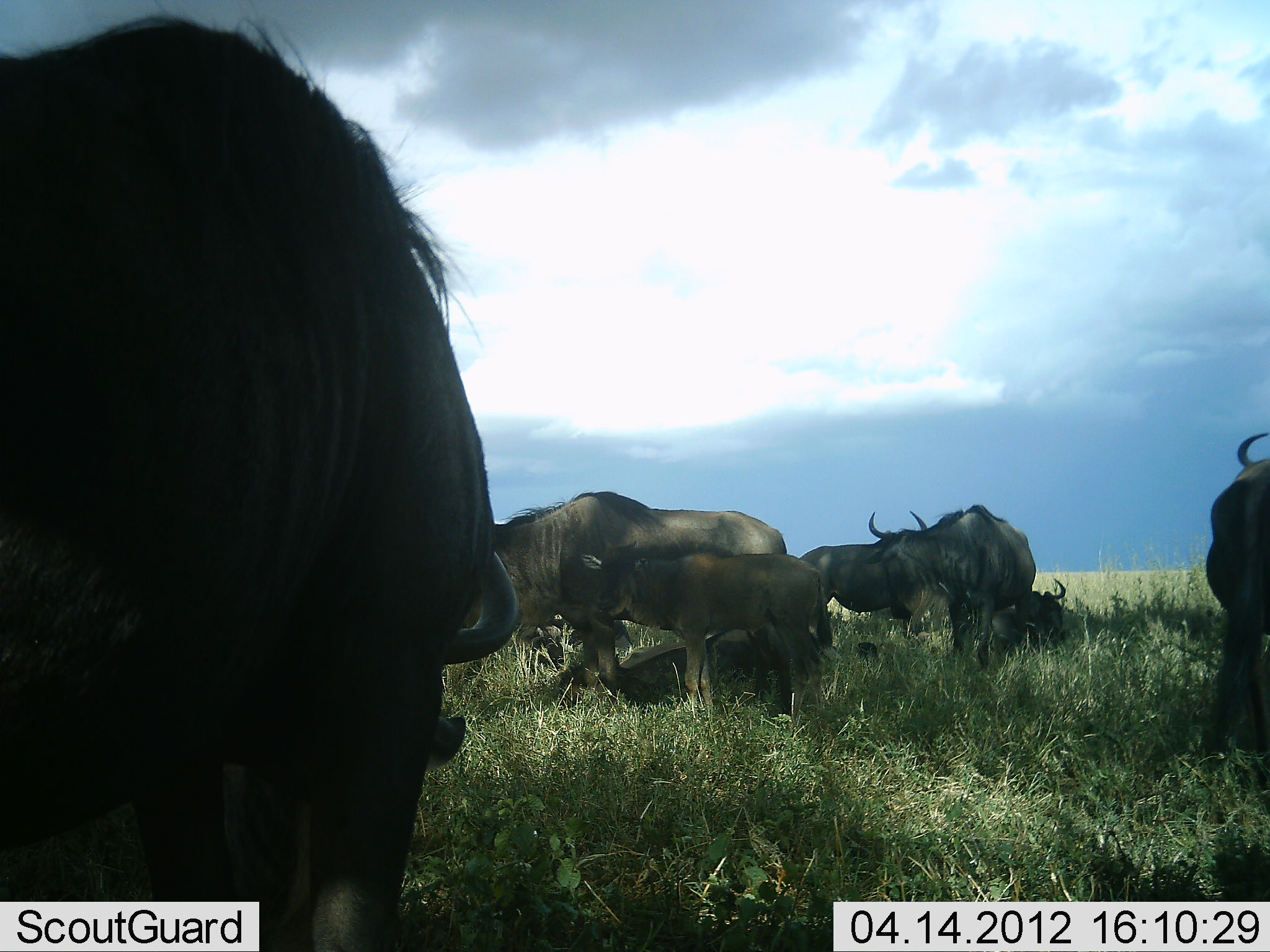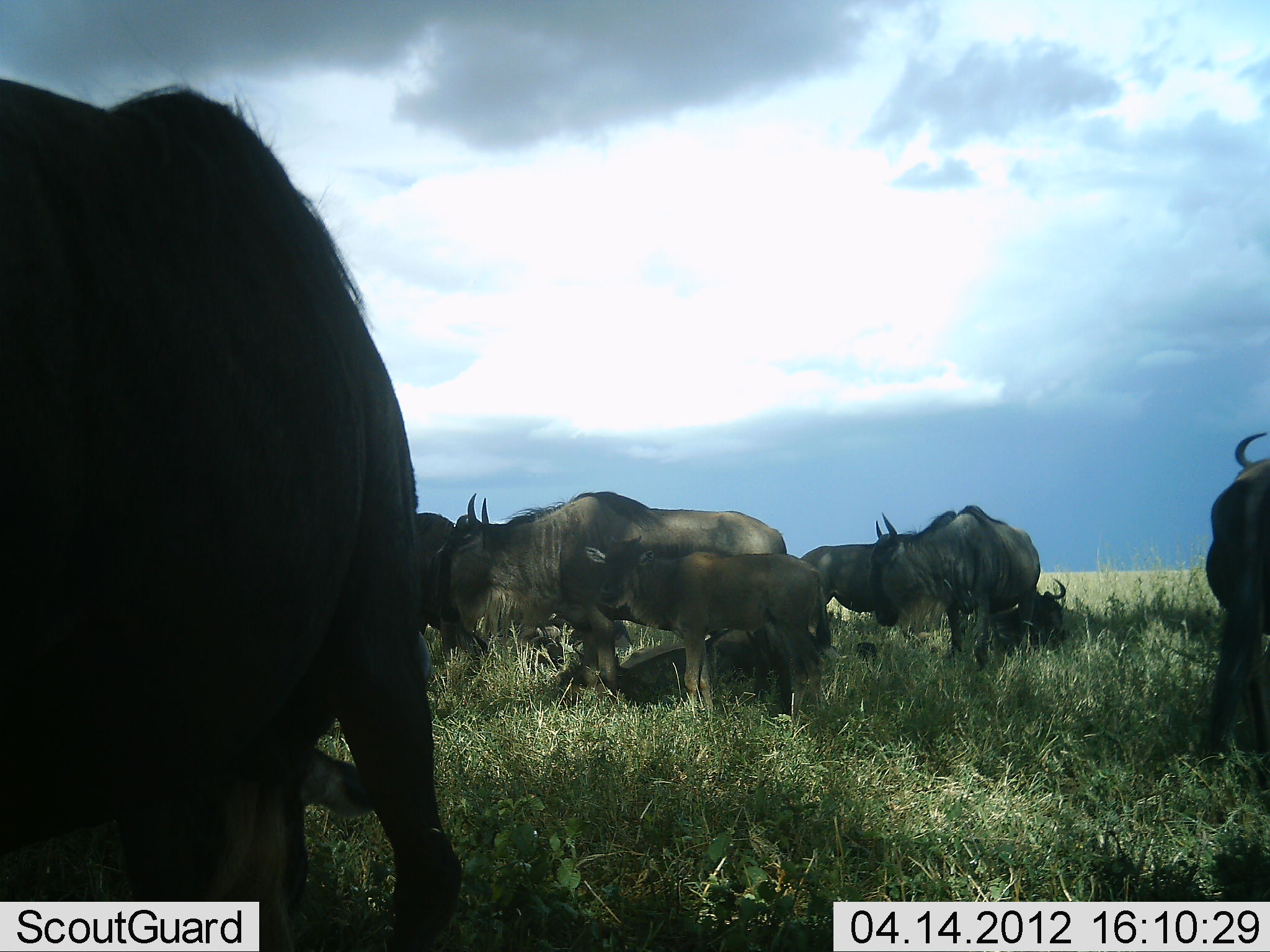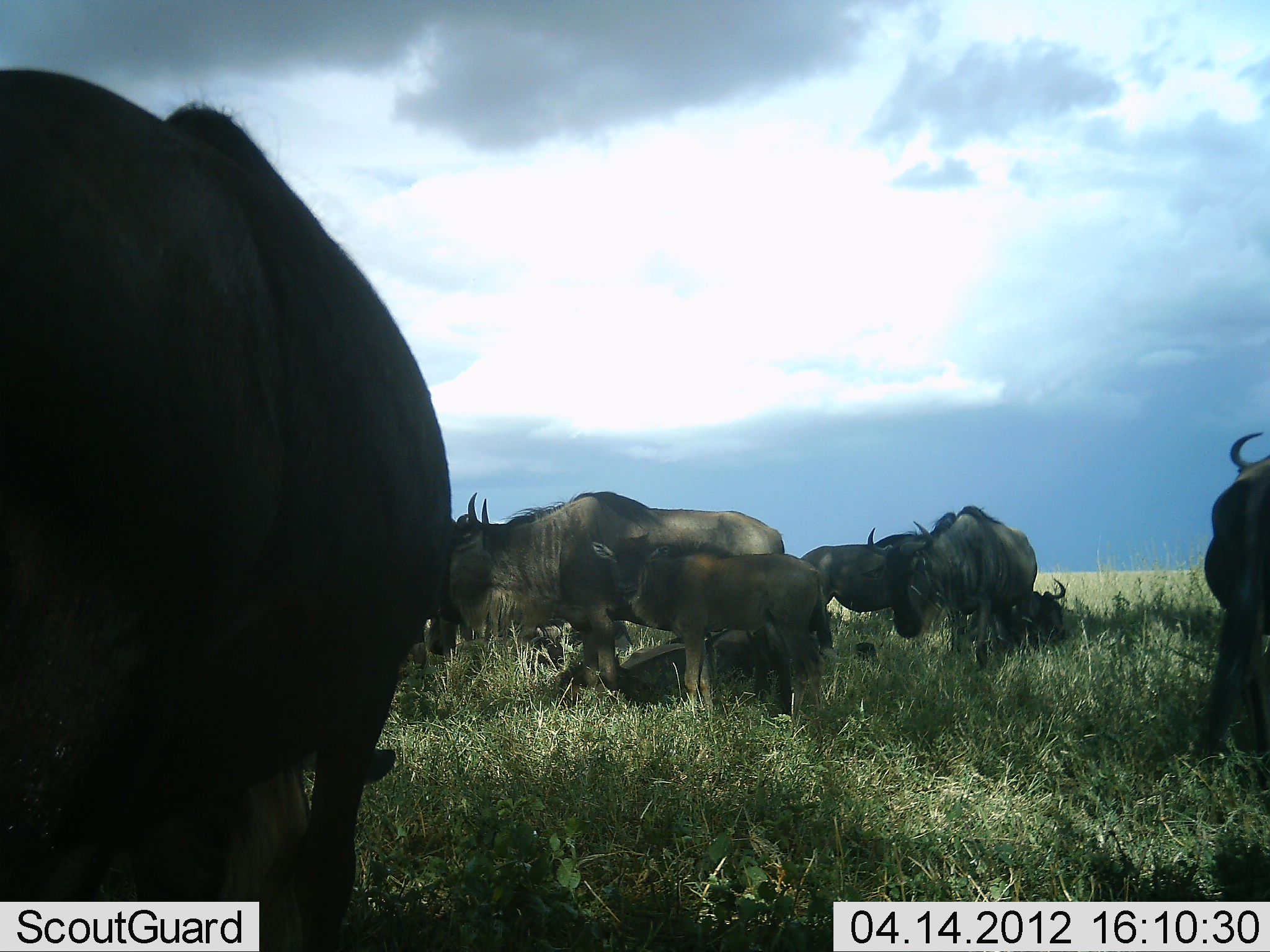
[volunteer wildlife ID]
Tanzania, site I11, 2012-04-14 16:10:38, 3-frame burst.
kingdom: Animalia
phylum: Chordata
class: Mammalia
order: Artiodactyla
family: Bovidae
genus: Connochaetes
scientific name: Connochaetes taurinus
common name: blue wildebeest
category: wildebeest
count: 9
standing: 92%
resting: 83%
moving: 0%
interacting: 0%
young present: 71%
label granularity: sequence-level